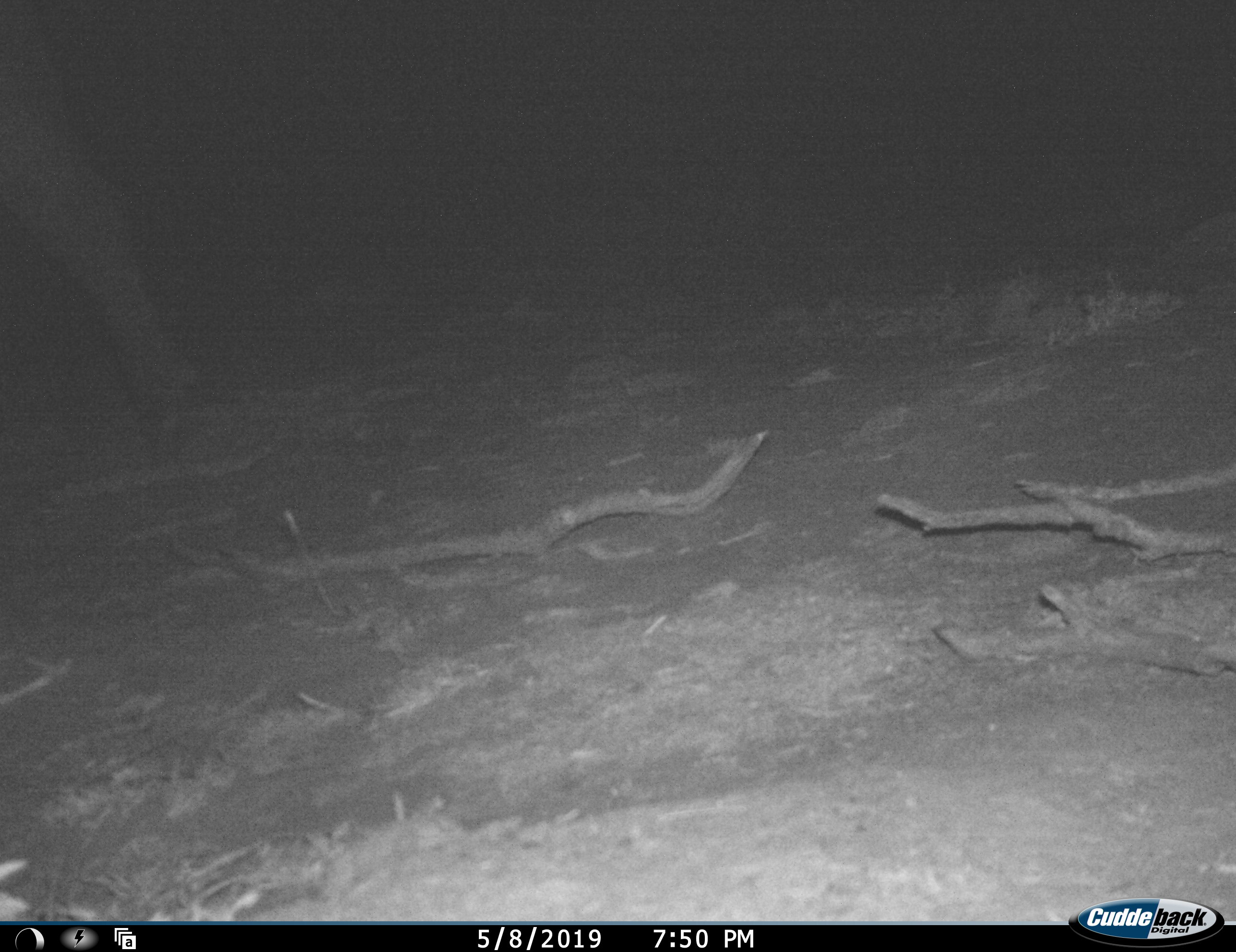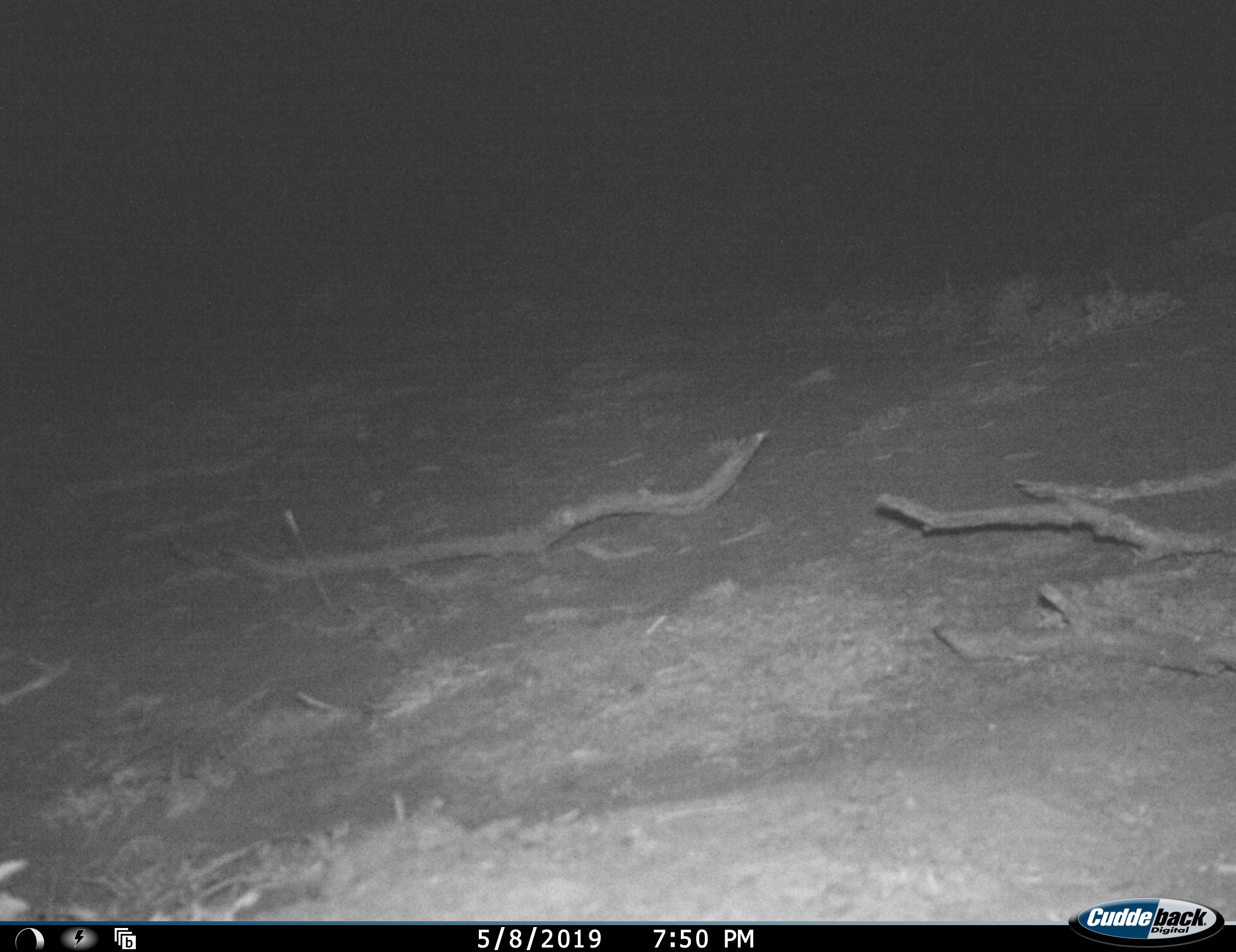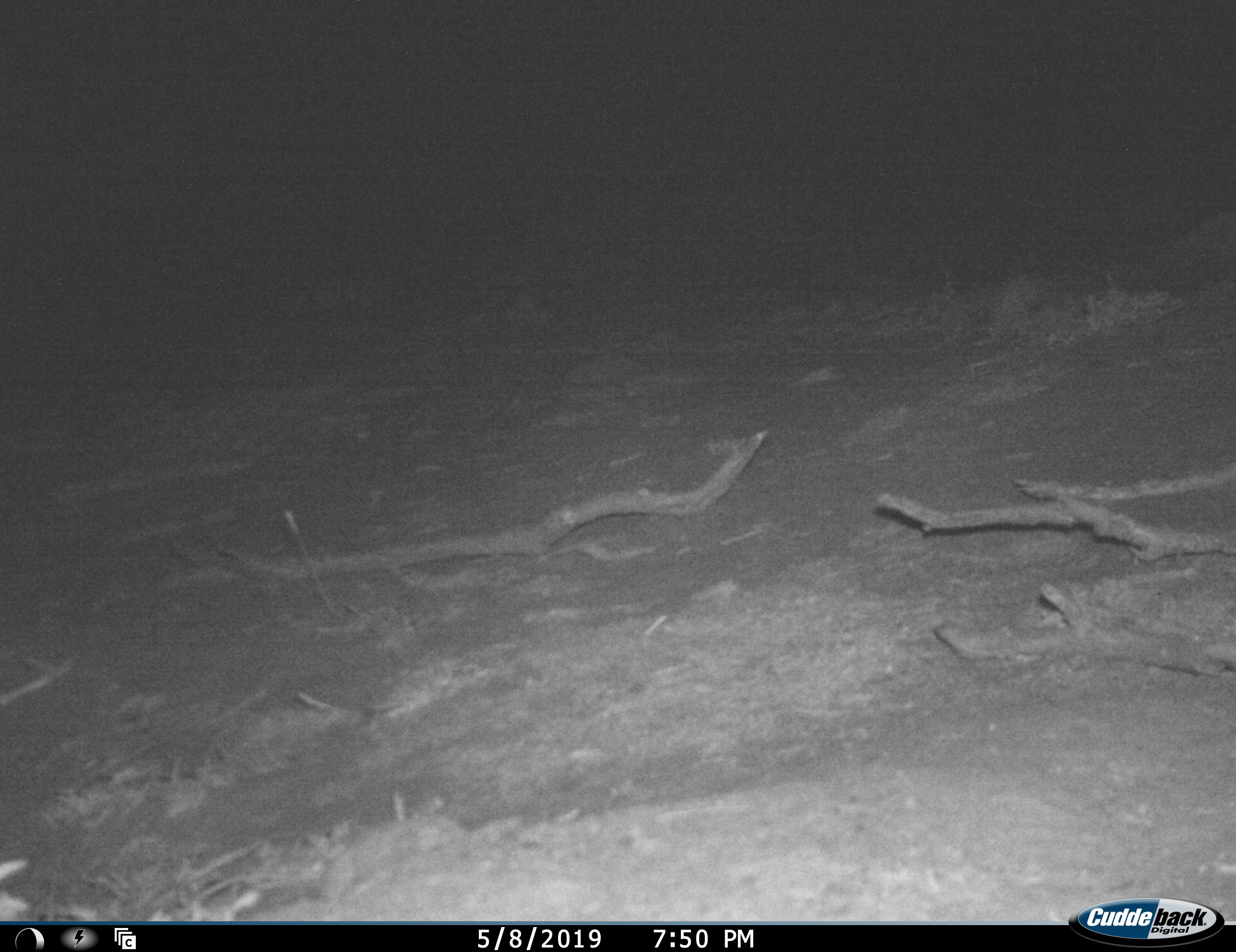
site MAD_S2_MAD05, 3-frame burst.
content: unidentified animal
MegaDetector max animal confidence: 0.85